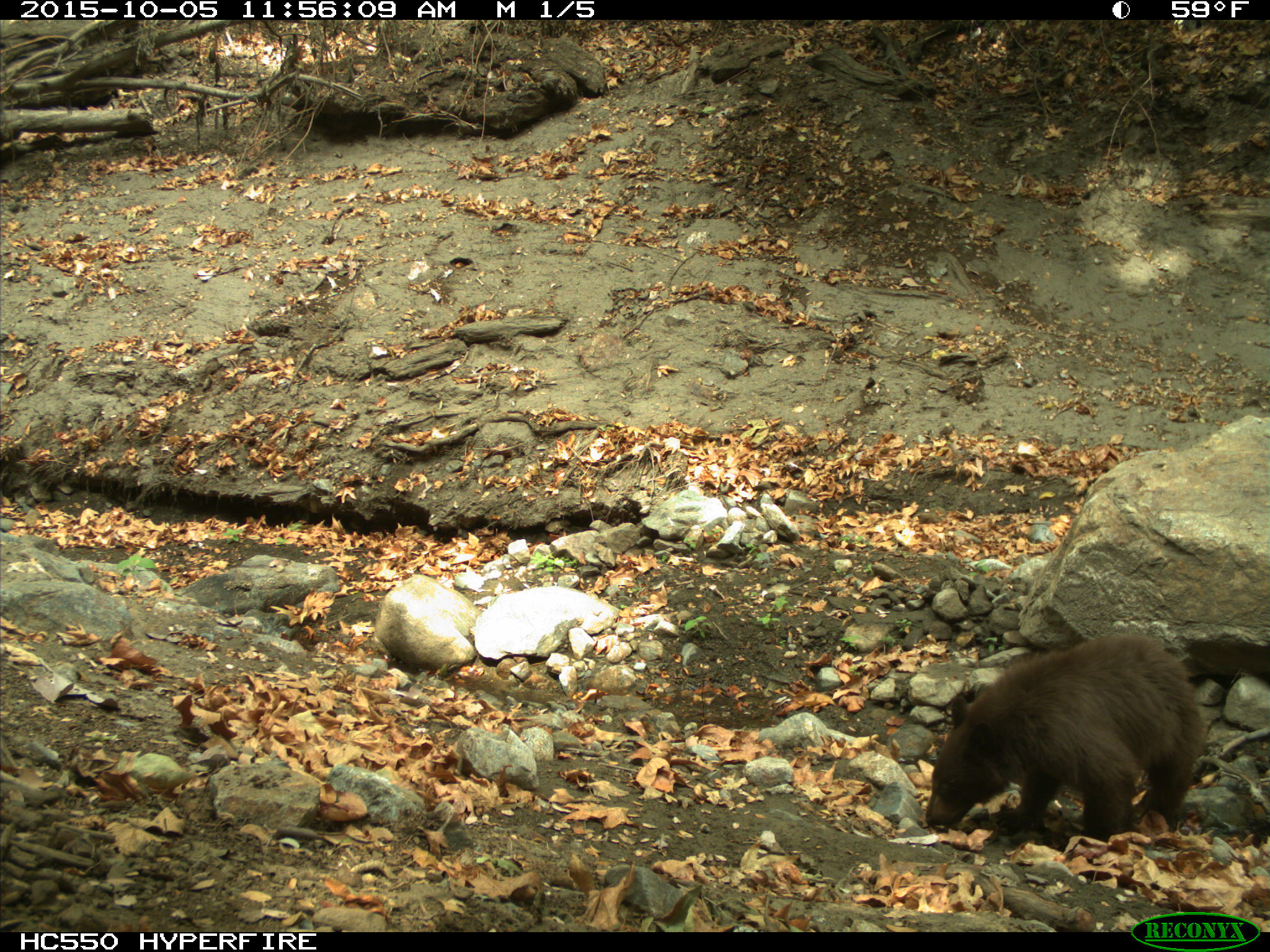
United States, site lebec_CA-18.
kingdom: Animalia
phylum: Chordata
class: Mammalia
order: Carnivora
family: Ursidae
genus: Ursus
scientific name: Ursus americanus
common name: american black bear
Ursus americanus (american black bear).